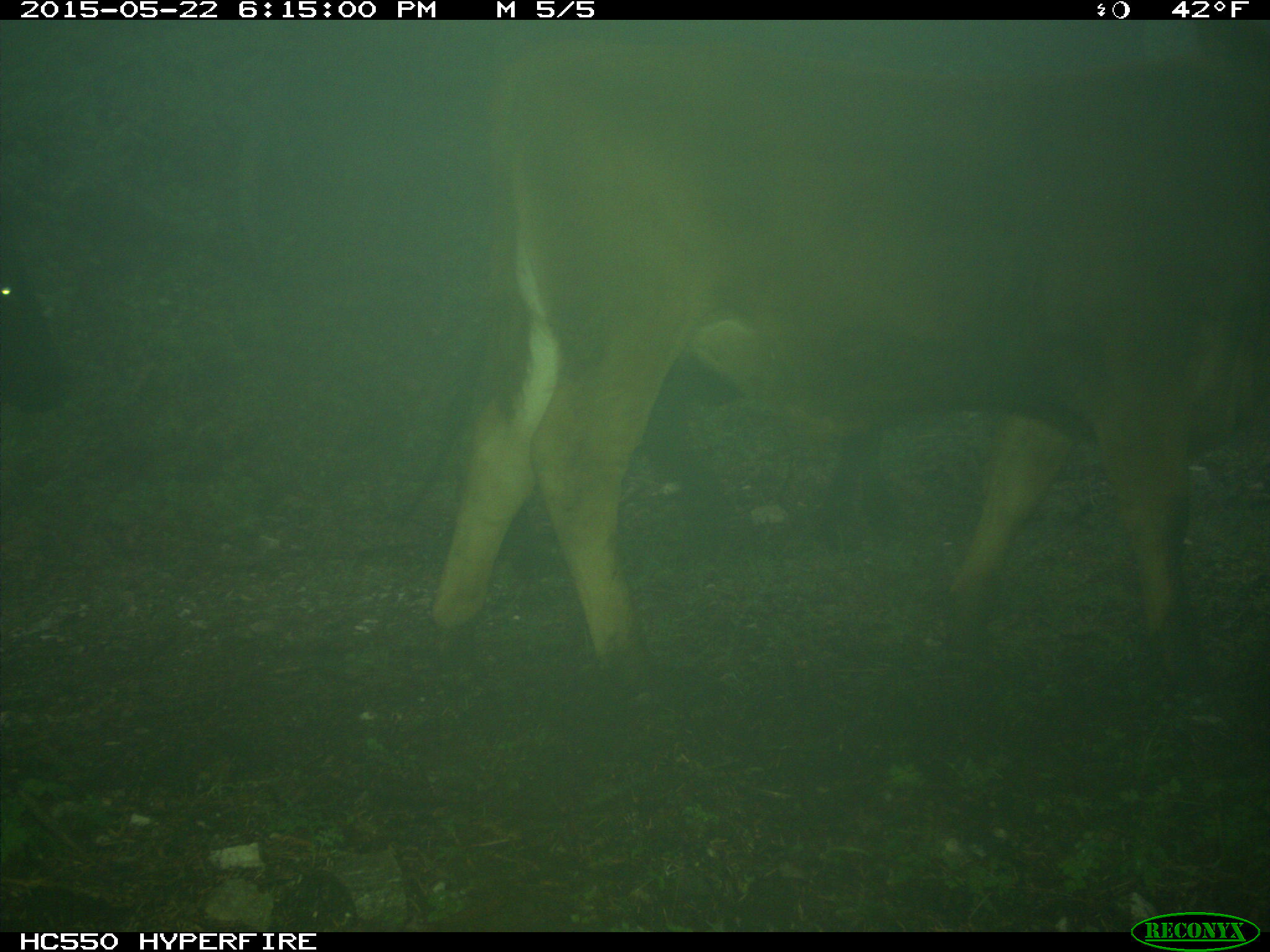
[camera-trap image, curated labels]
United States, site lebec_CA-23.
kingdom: Animalia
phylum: Chordata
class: Mammalia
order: Artiodactyla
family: Bovidae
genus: Bos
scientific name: Bos taurus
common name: domestic cow